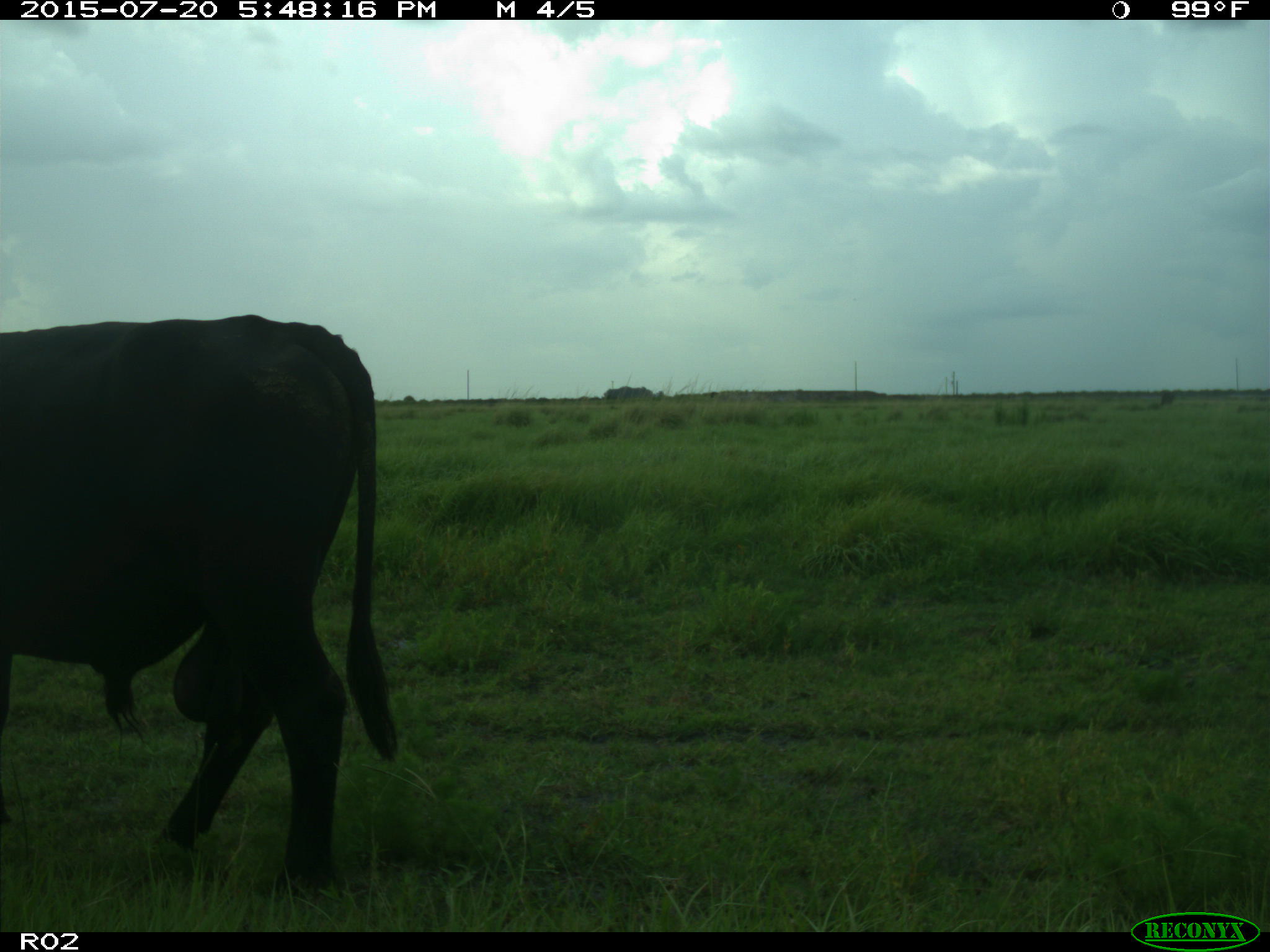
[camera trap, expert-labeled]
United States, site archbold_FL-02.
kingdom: Animalia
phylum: Chordata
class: Mammalia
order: Artiodactyla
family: Bovidae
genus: Bos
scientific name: Bos taurus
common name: domestic cow